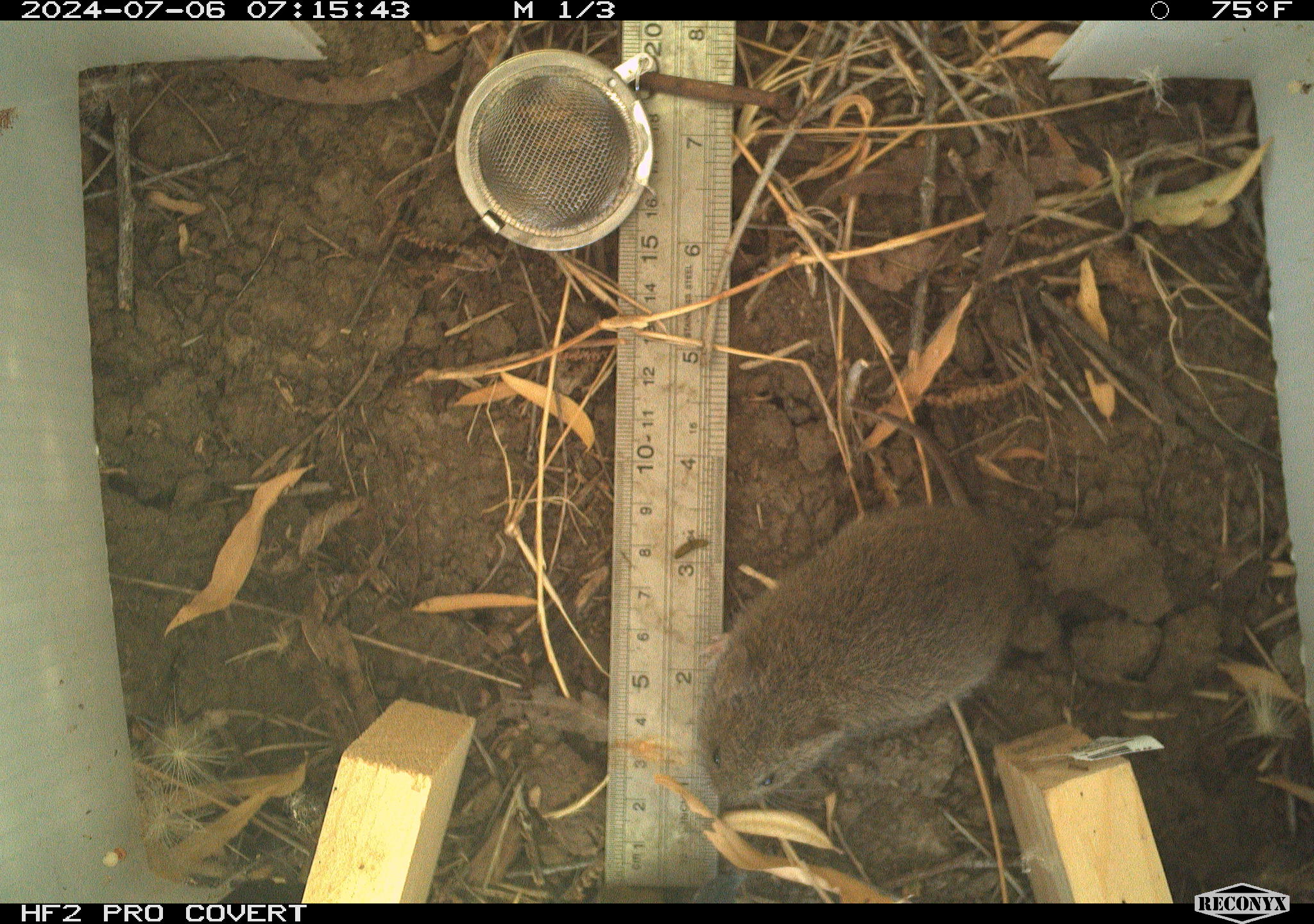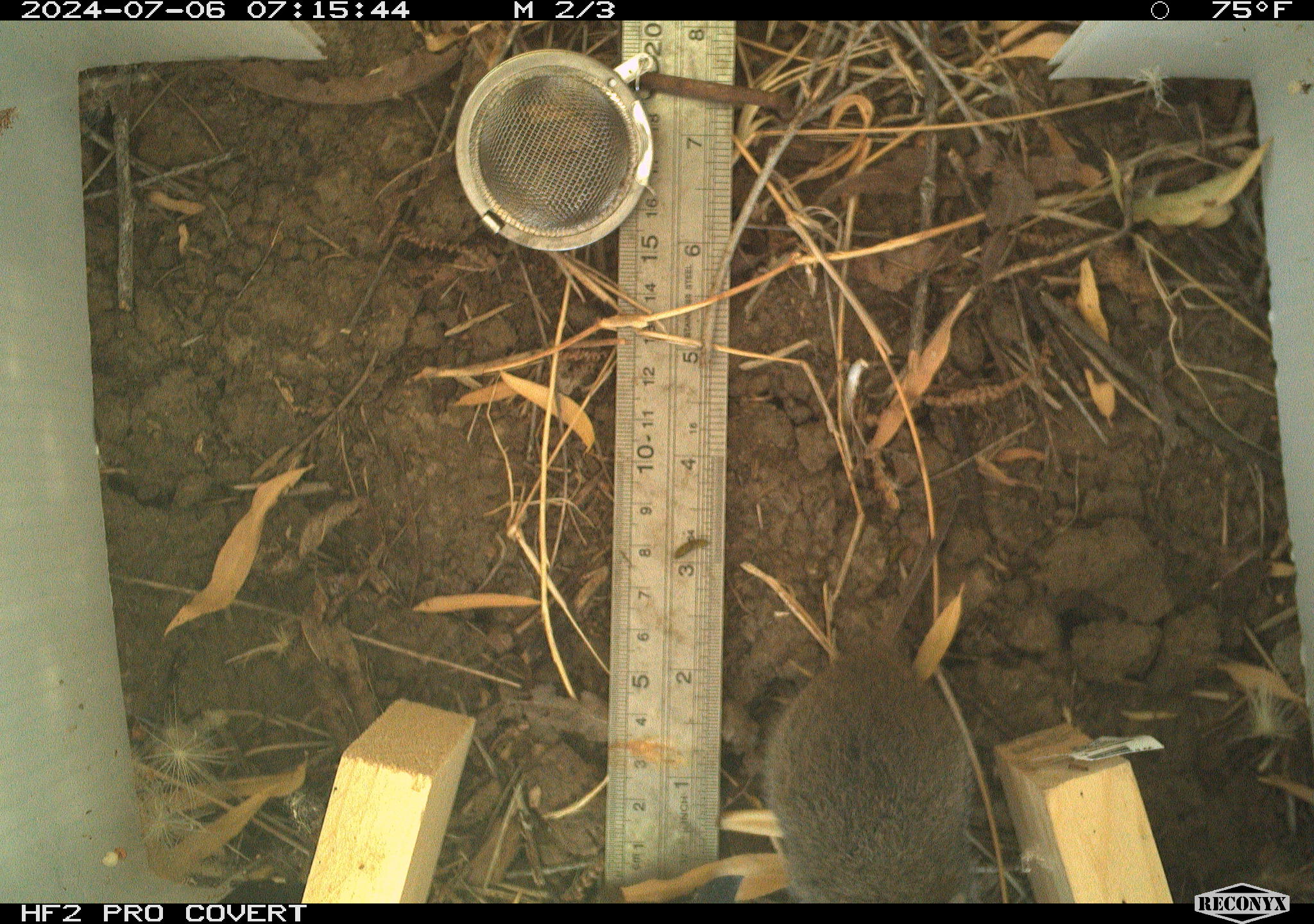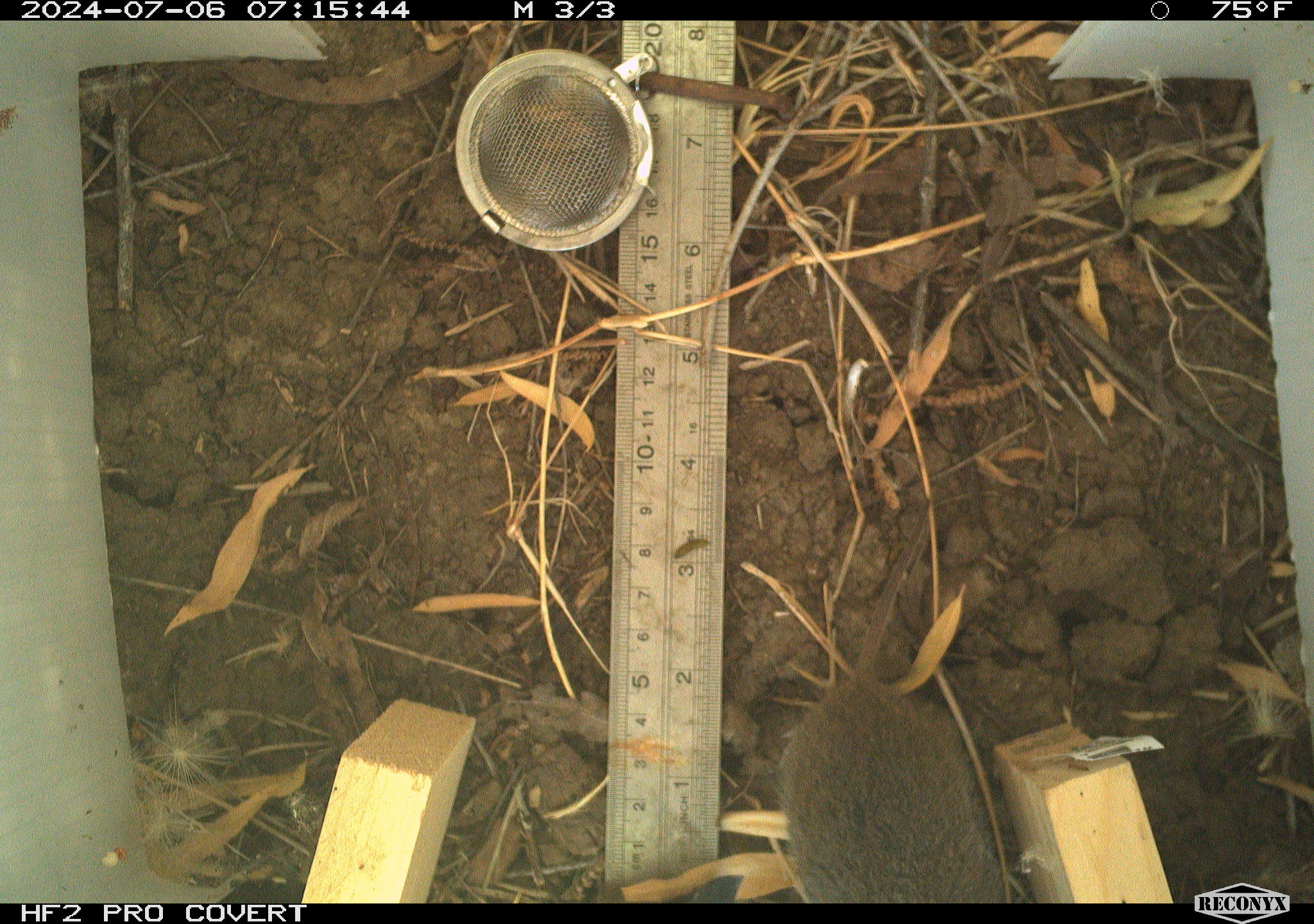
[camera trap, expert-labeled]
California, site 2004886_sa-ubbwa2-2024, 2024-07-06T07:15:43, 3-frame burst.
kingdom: Animalia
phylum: Chordata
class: Mammalia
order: Rodentia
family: Cricetidae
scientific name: Arvicolinae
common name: voles, lemmings, and muskrats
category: arvicolinae subfamily